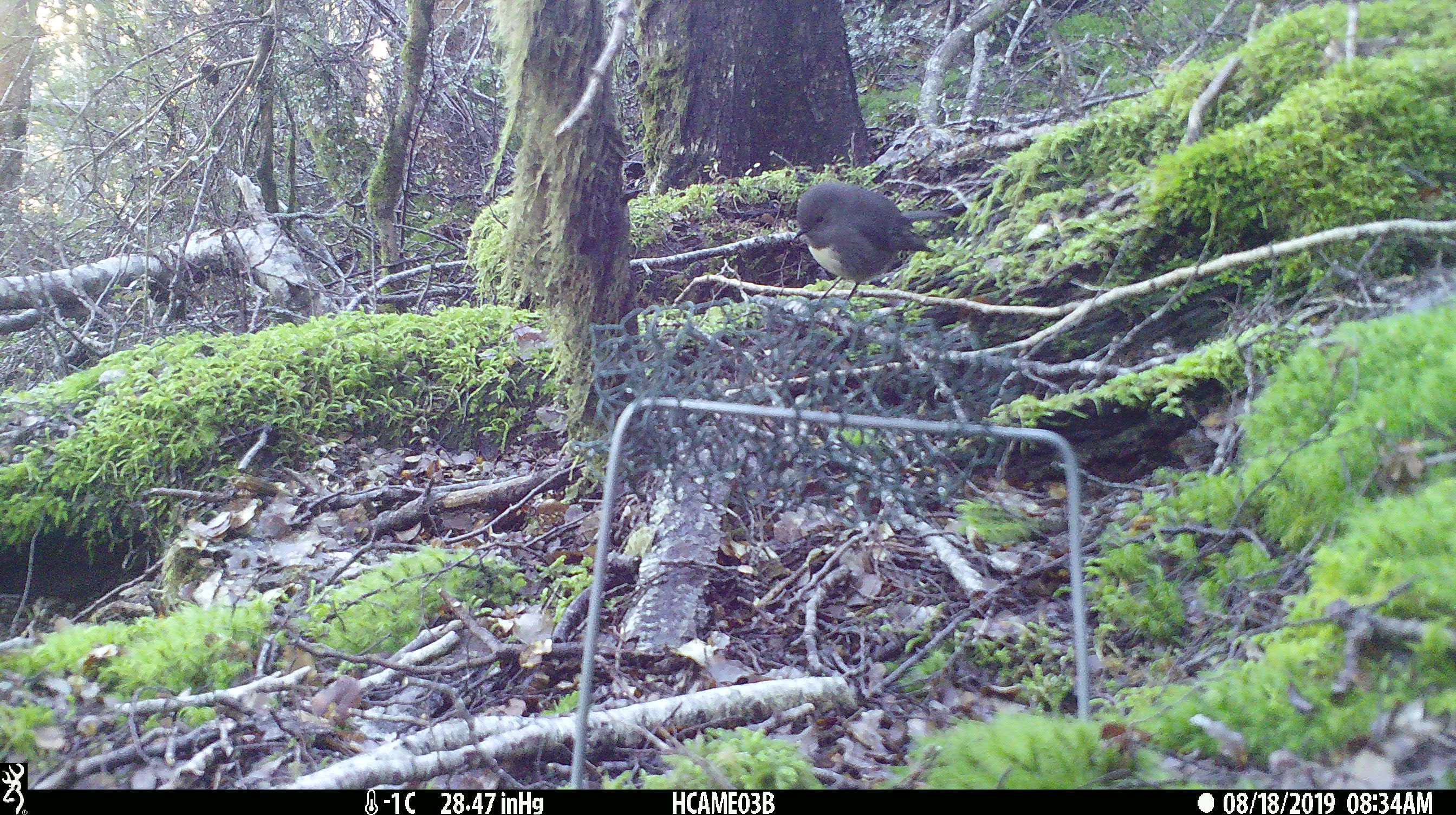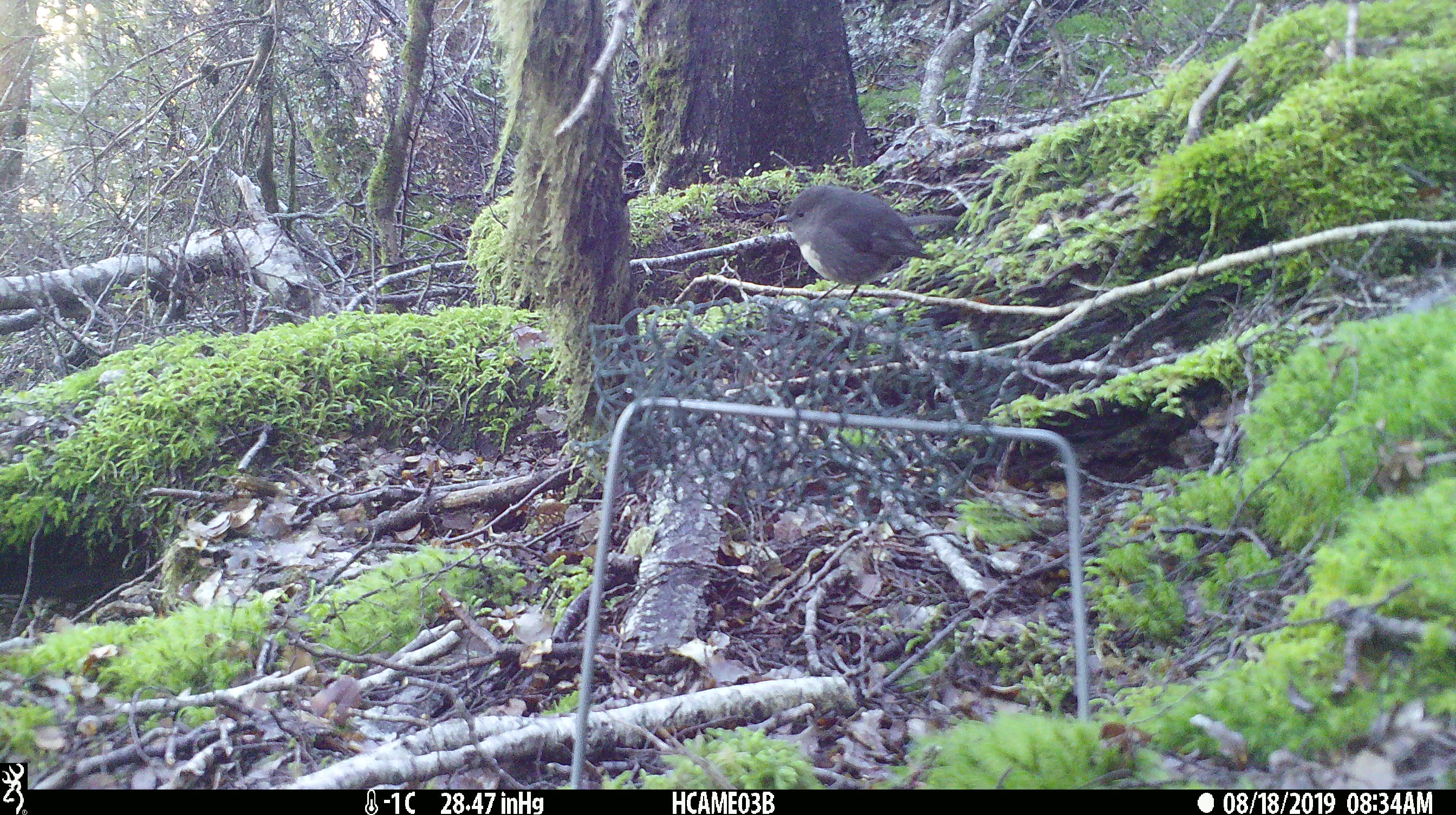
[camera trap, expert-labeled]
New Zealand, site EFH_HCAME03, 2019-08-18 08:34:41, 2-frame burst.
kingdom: Animalia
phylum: Chordata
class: Aves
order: Passeriformes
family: Petroicidae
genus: Petroica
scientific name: Petroica australis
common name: new zealand robin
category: robin